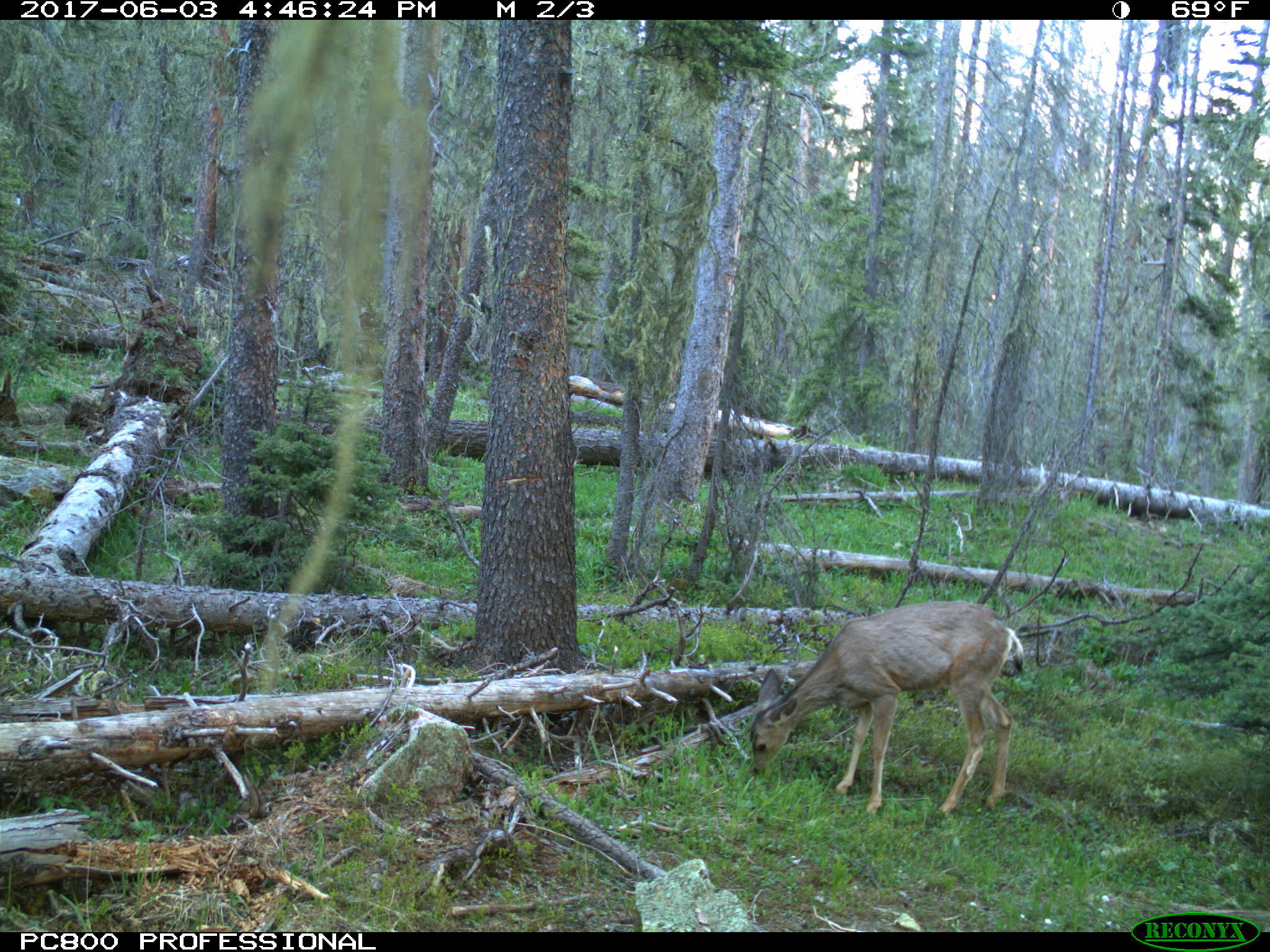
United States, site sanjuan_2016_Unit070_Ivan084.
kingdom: Animalia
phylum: Chordata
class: Mammalia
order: Artiodactyla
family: Cervidae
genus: Odocoileus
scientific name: Odocoileus hemionus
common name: mule deer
Odocoileus hemionus (mule deer).